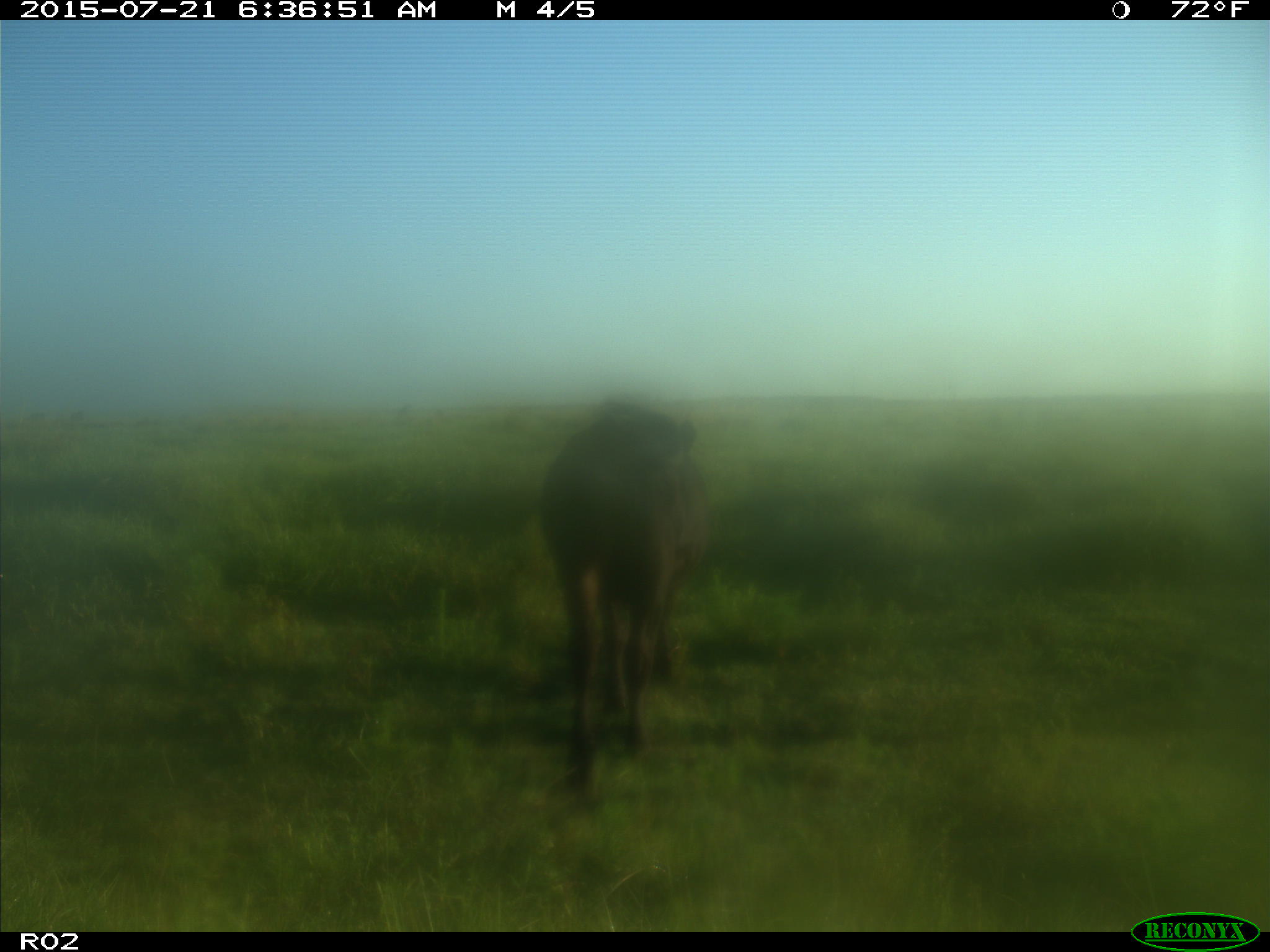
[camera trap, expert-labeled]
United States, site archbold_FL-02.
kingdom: Animalia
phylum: Chordata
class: Mammalia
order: Artiodactyla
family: Bovidae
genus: Bos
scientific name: Bos taurus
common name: domestic cow